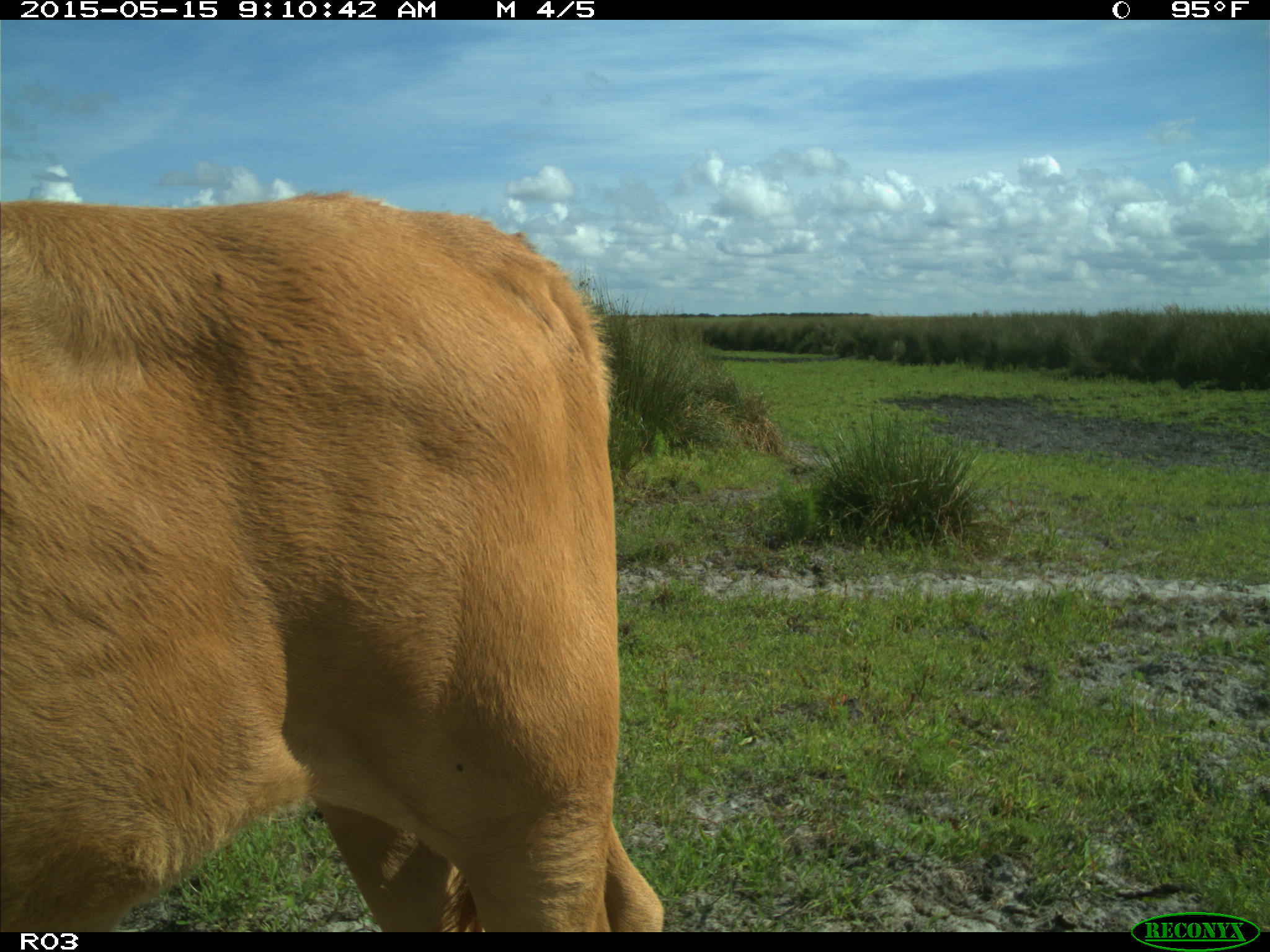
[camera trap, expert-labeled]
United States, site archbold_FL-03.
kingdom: Animalia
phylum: Chordata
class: Mammalia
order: Artiodactyla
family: Bovidae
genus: Bos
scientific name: Bos taurus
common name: domestic cow